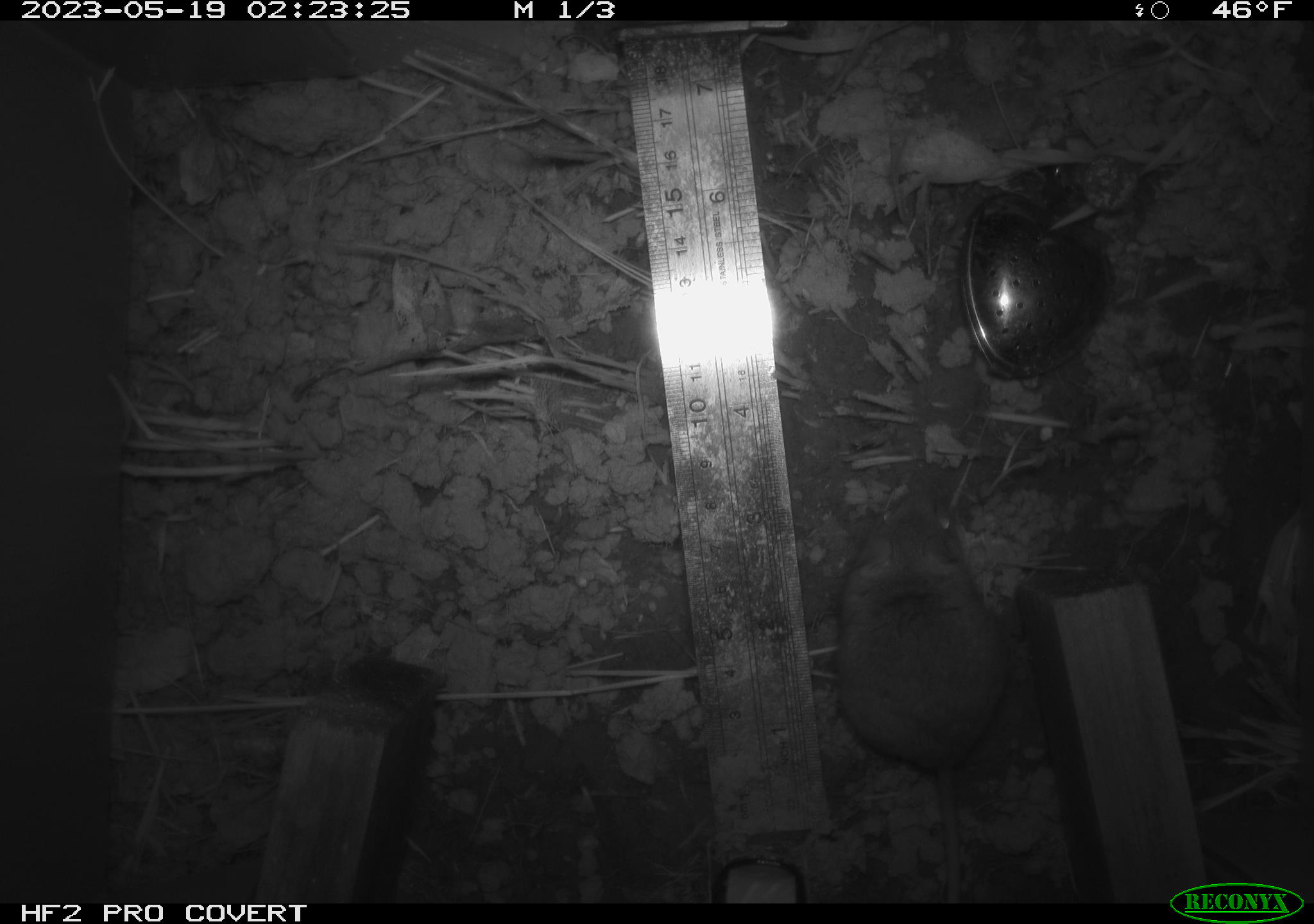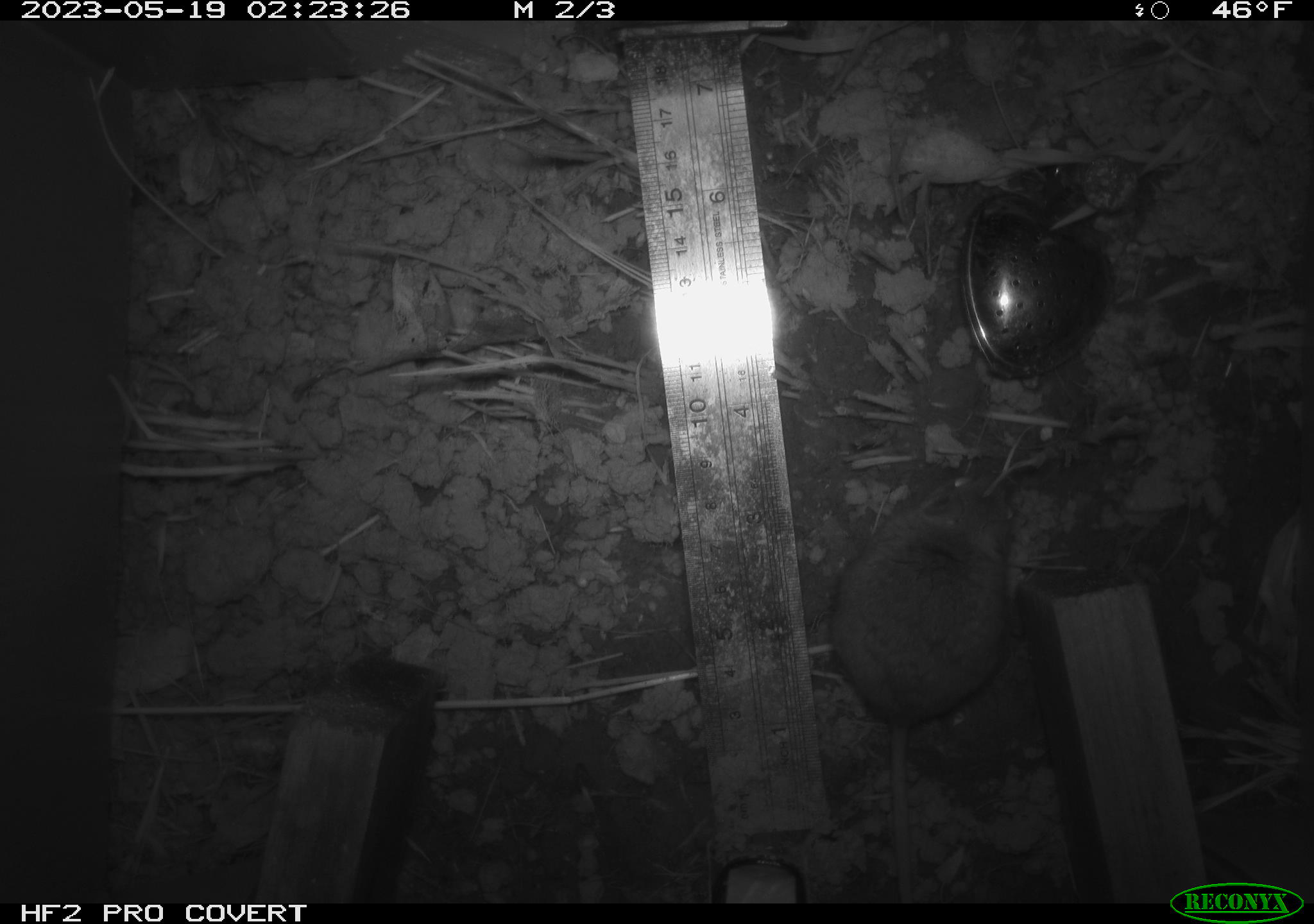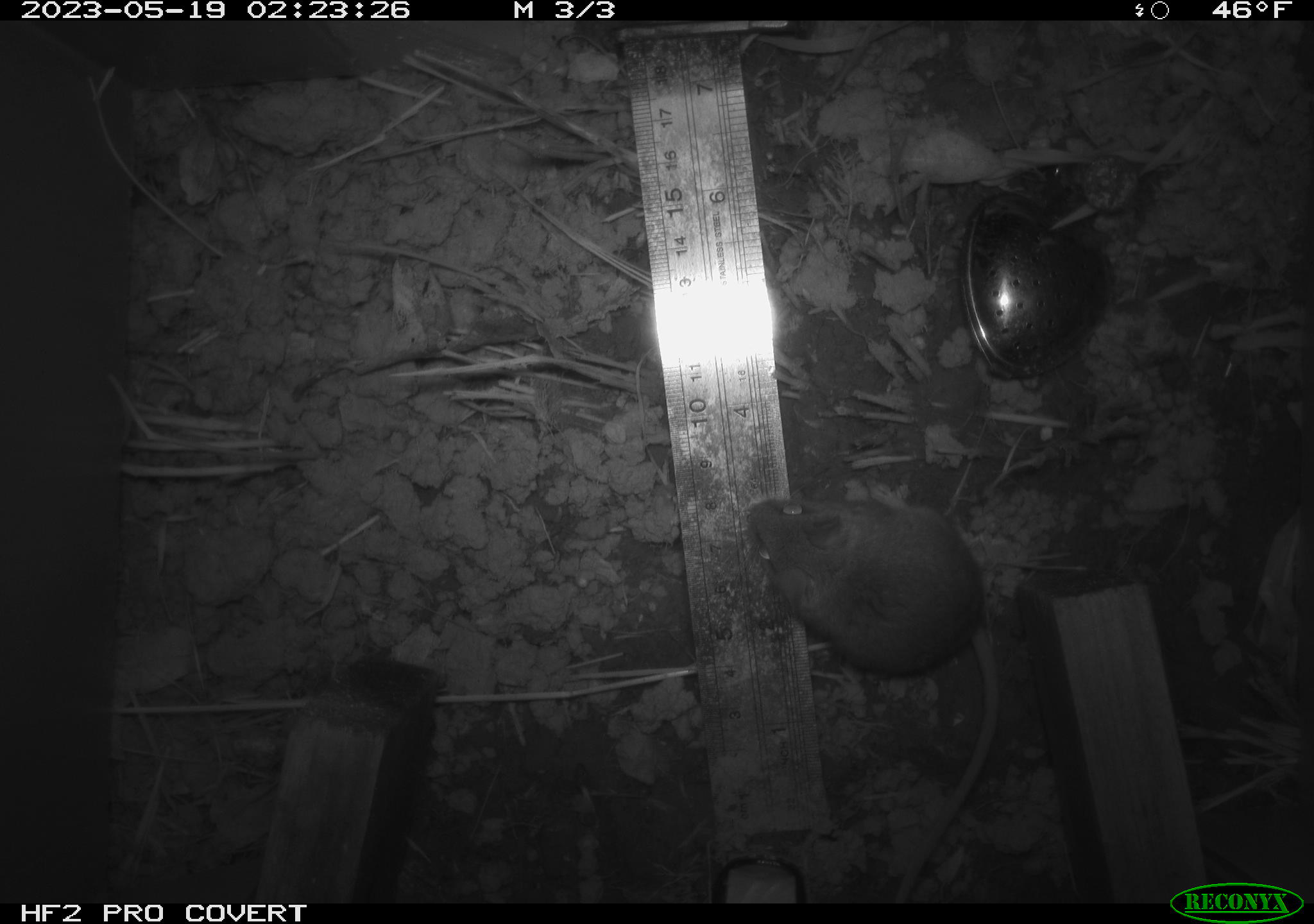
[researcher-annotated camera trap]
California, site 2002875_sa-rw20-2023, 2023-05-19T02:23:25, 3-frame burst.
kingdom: Animalia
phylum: Chordata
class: Mammalia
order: Rodentia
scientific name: Rodentia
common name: mouse species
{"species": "mouse species (Rodentia)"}